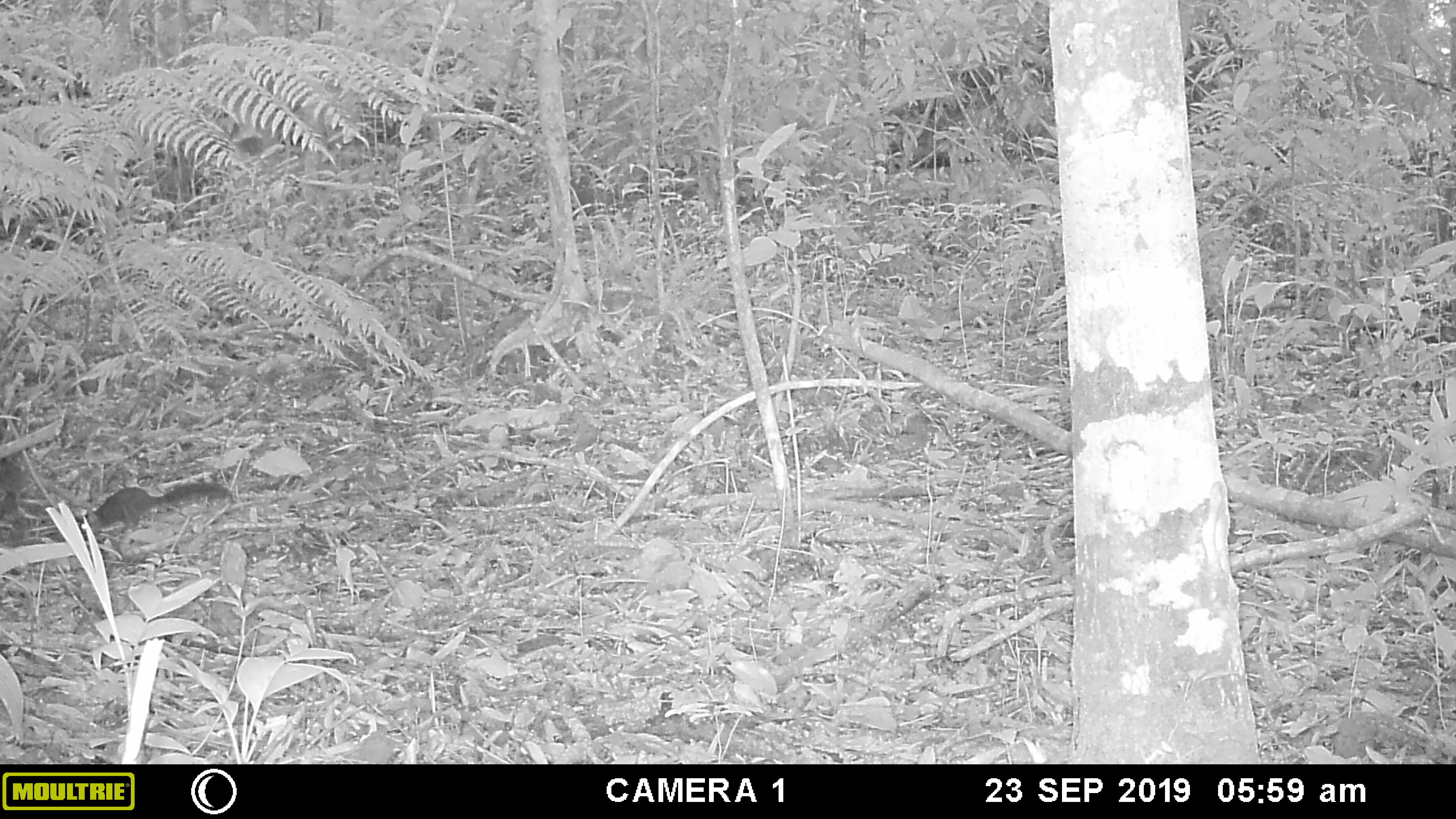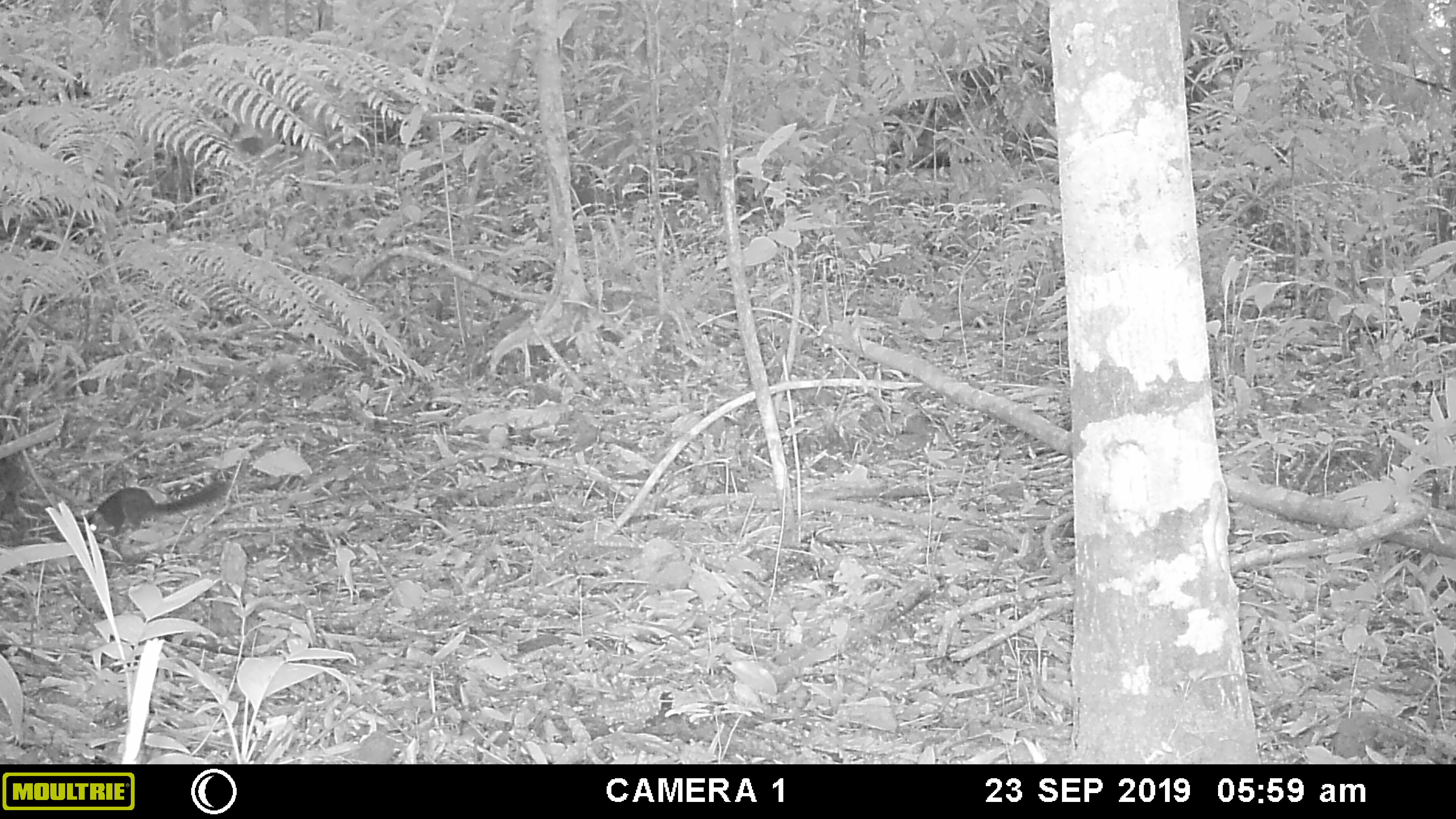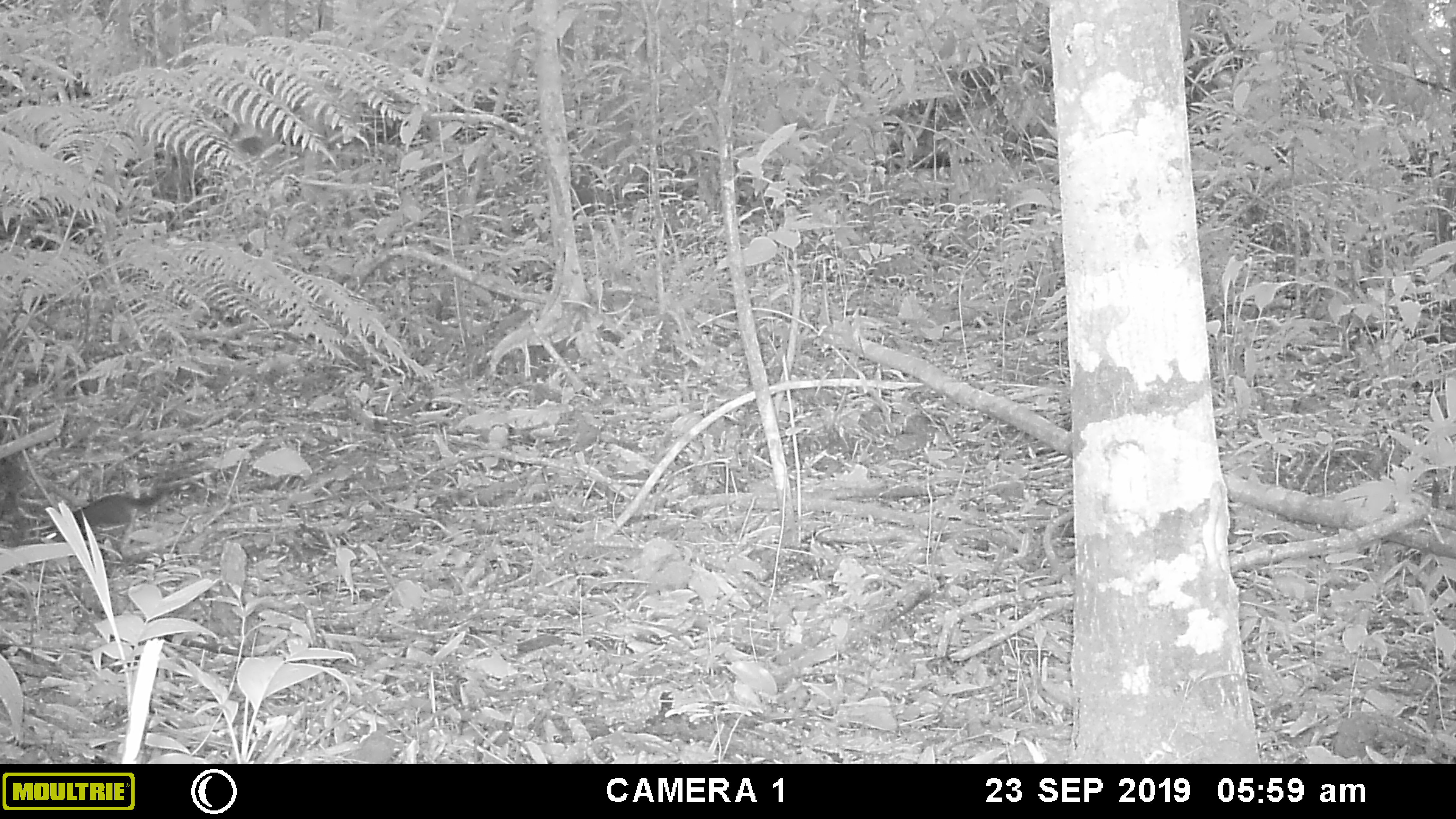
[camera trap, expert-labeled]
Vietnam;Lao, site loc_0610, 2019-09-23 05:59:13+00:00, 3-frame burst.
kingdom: Animalia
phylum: Chordata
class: Mammalia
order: Rodentia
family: Sciuridae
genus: Dremomys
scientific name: Dremomys rufigenis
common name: red-cheeked squirrel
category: red cheeked squirrel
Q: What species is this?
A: Red cheeked squirrel (red-cheeked squirrel) (Dremomys rufigenis).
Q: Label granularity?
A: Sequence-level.